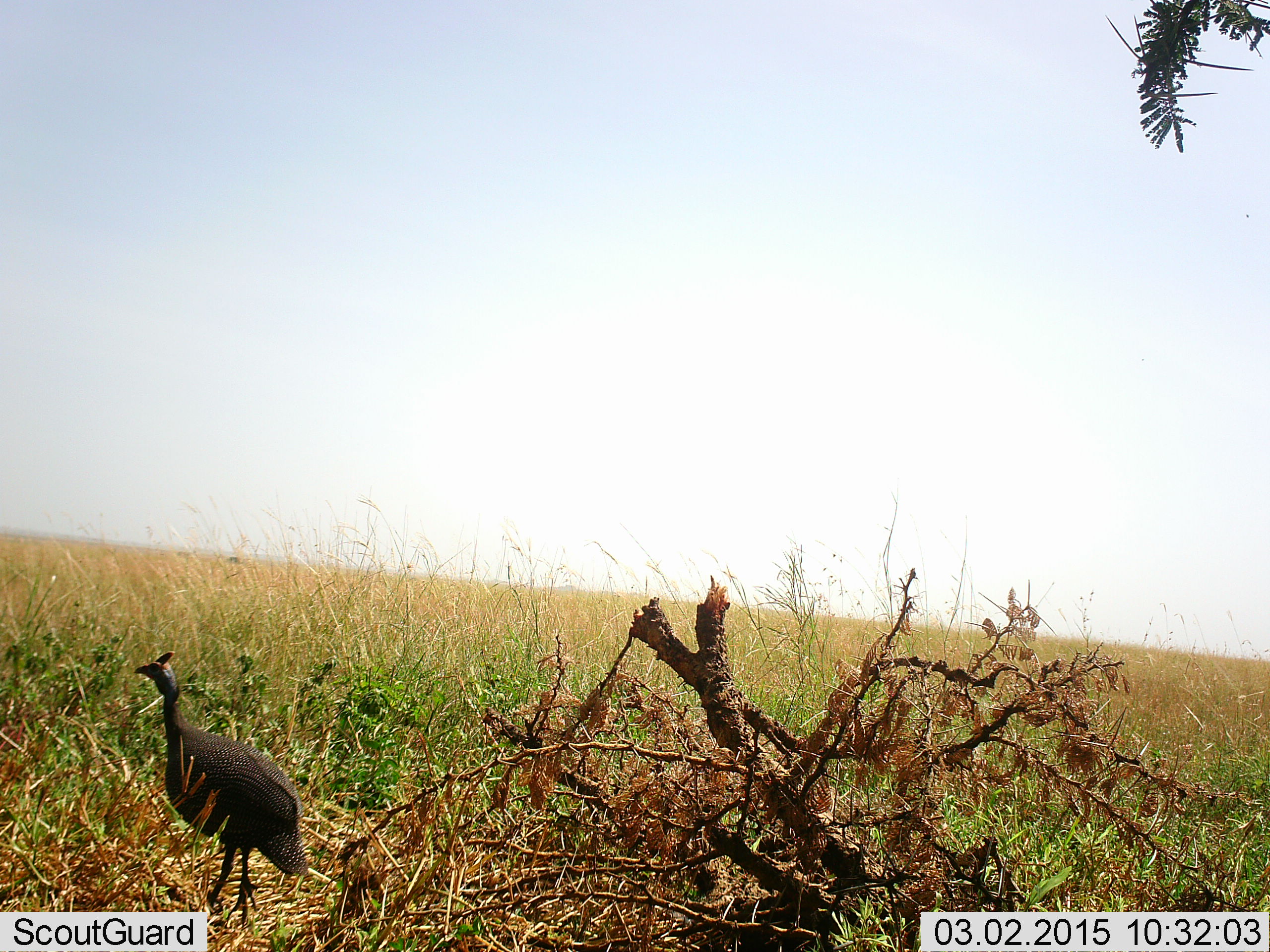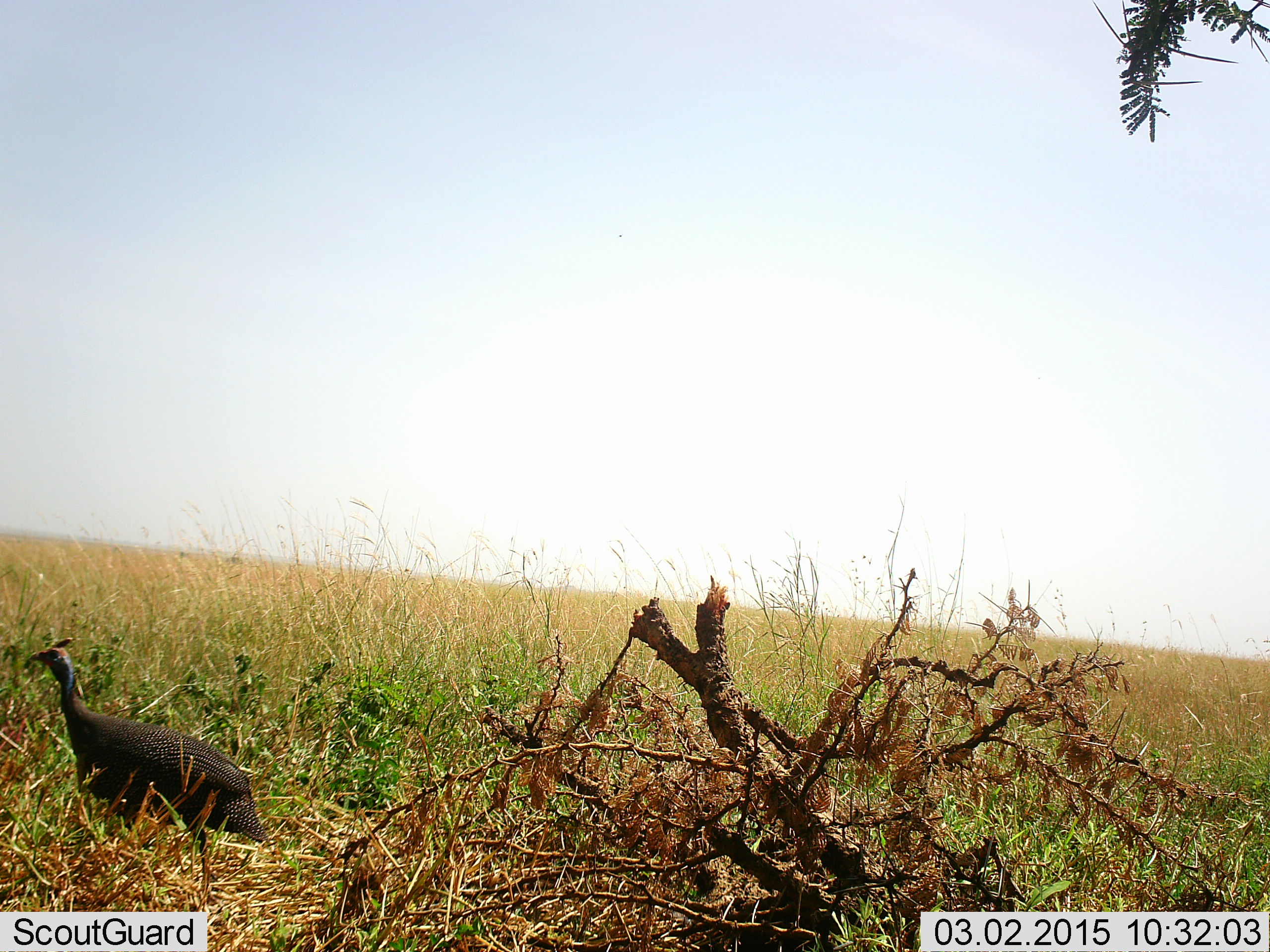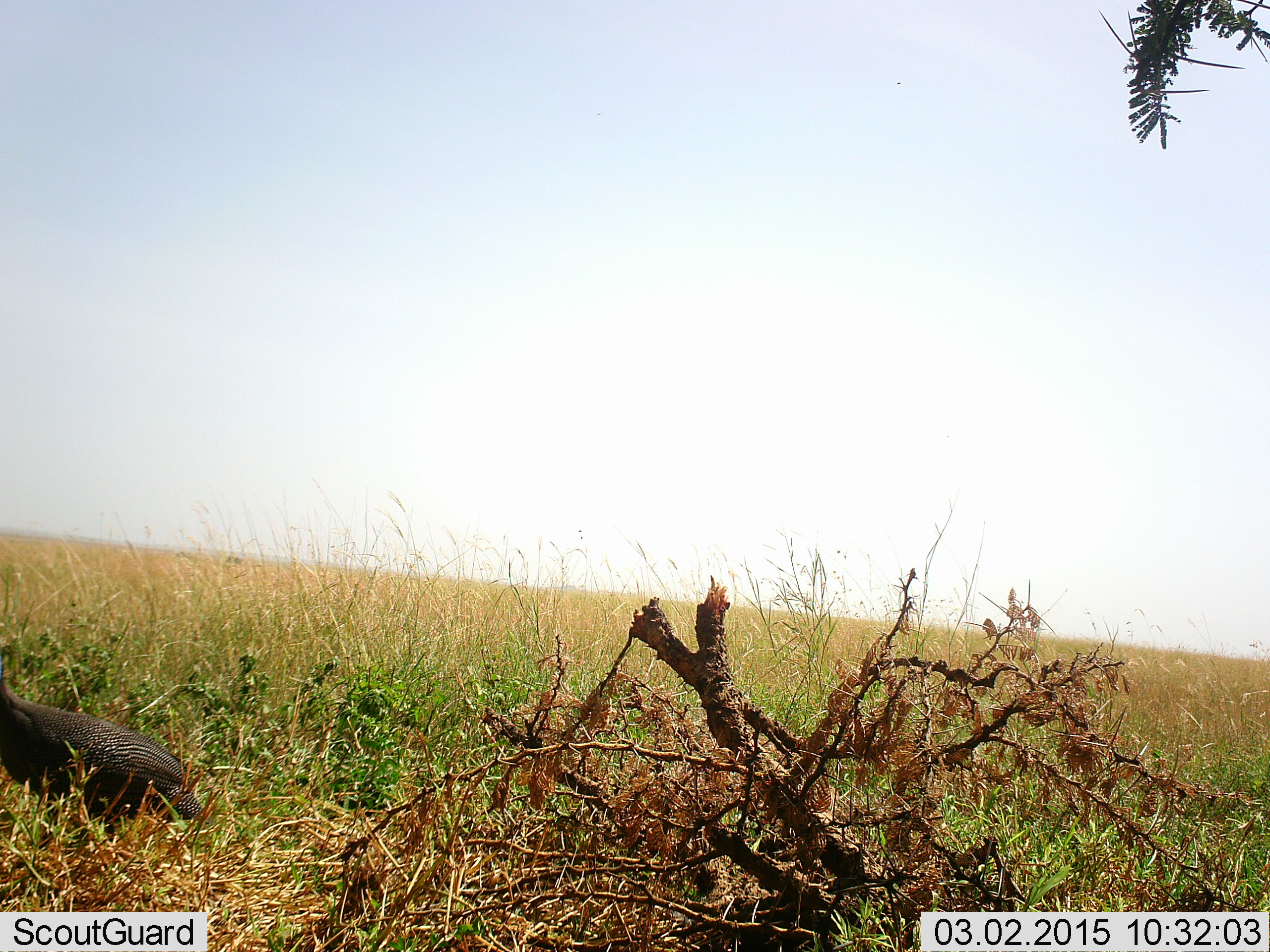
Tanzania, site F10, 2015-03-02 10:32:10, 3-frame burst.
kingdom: Animalia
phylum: Chordata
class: Aves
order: Galliformes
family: Numididae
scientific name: Numididae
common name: guinea fowl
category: guineafowl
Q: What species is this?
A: Guineafowl (guinea fowl) (Numididae).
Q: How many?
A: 1.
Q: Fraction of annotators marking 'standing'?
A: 10%.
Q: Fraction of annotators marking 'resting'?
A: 0%.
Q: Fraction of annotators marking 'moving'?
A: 90%.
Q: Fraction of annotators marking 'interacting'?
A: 0%.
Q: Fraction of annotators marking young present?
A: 0%.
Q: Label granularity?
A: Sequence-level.